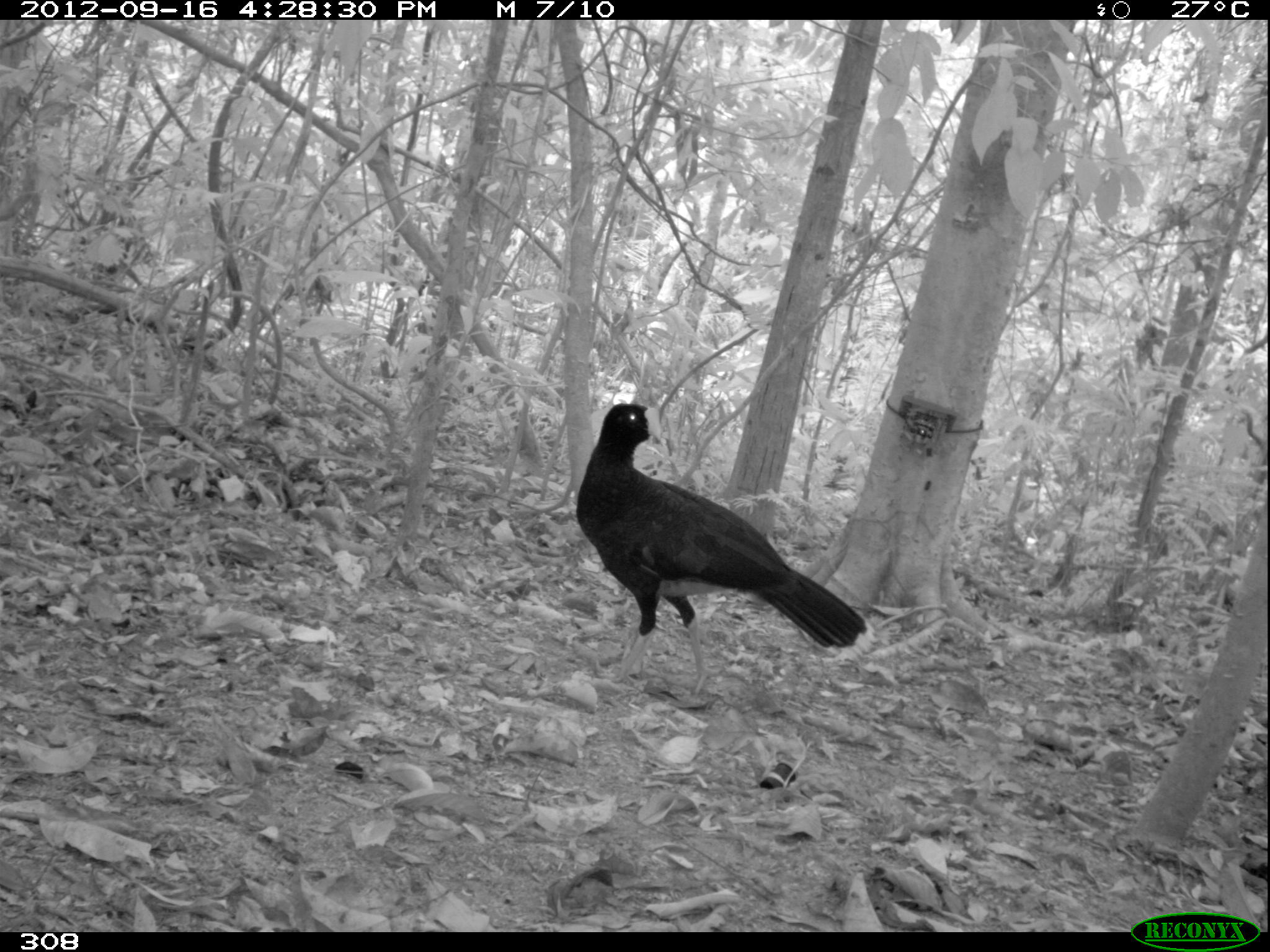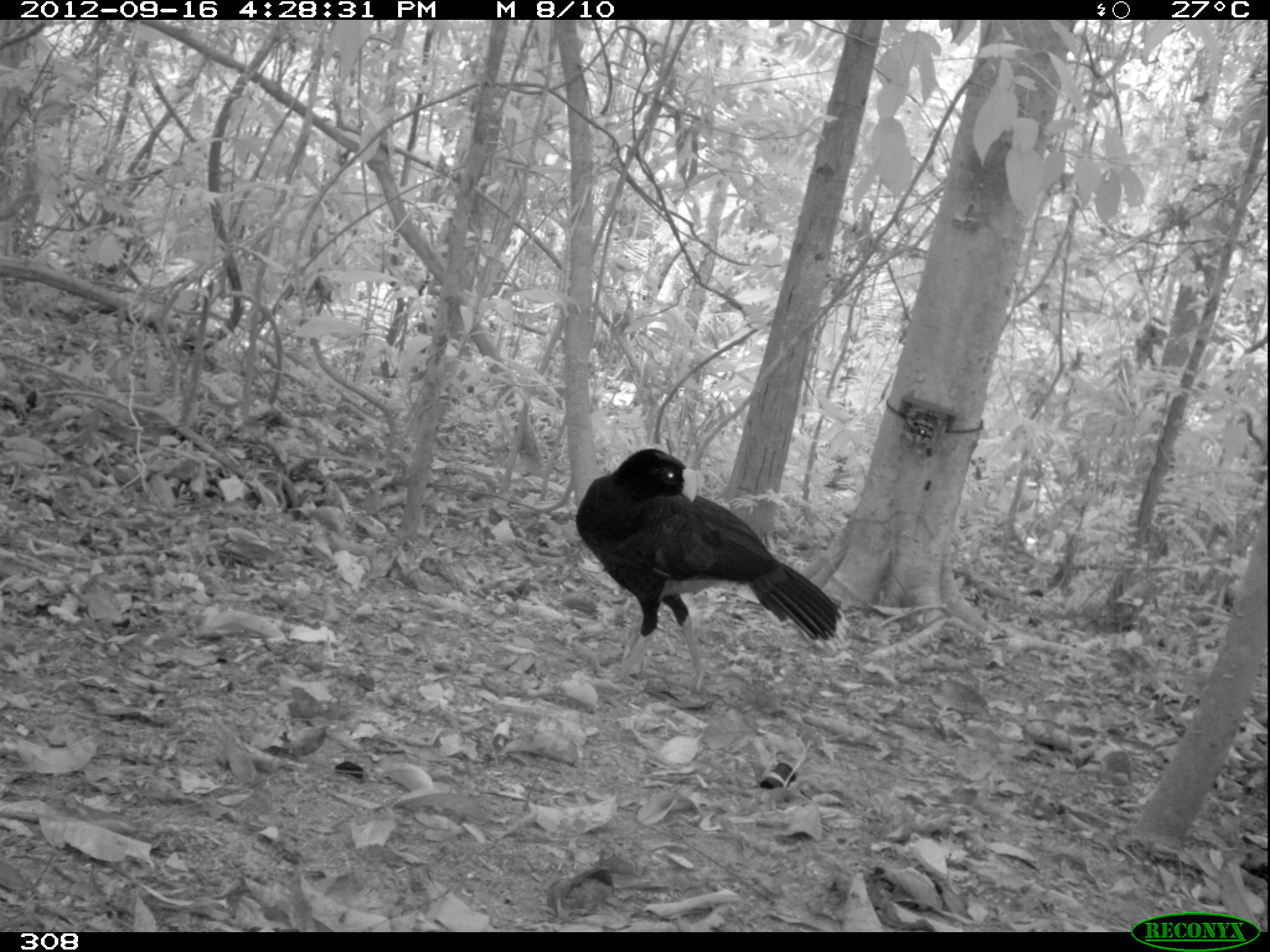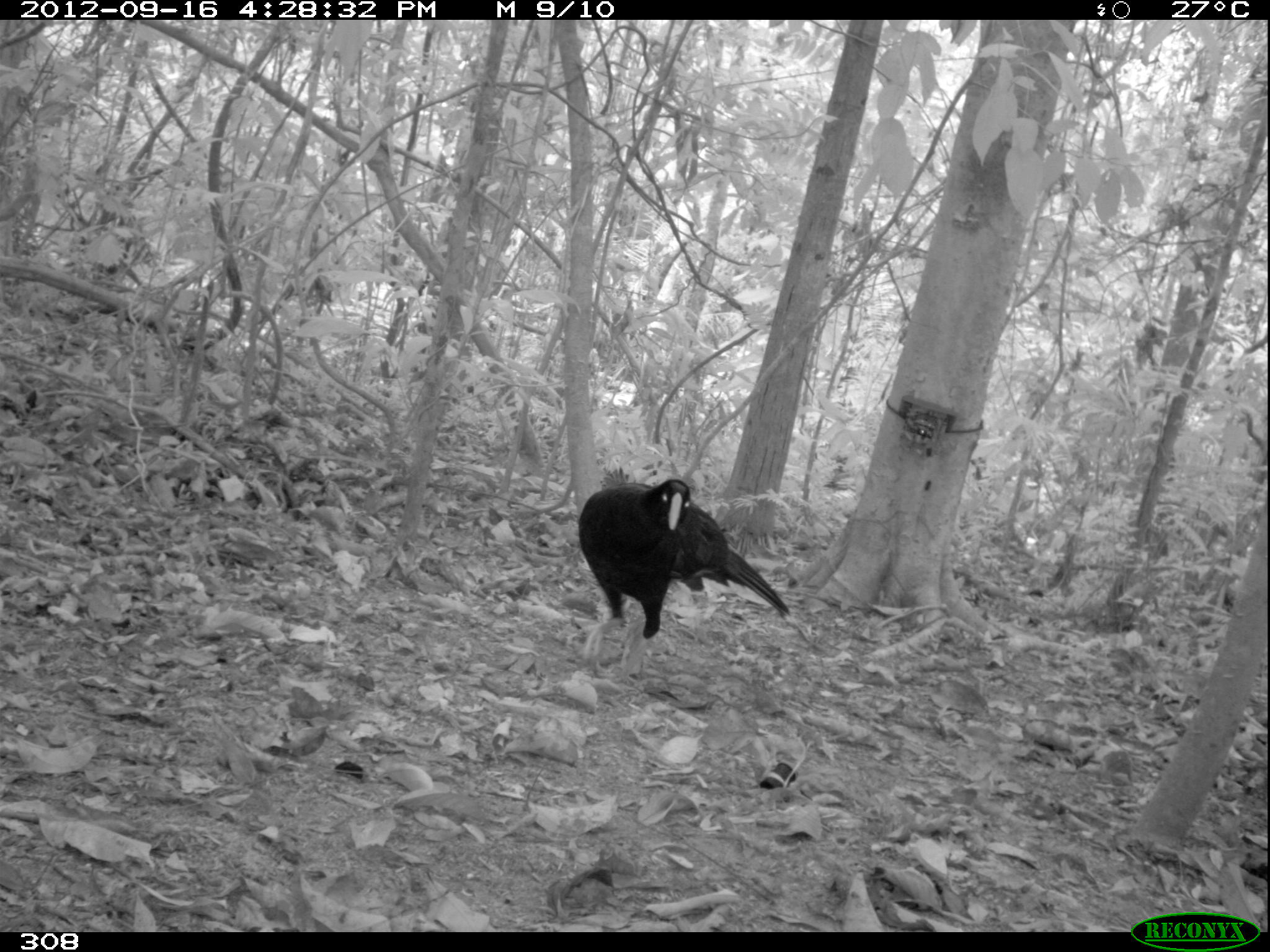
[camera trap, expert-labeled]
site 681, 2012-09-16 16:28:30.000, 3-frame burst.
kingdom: Animalia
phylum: Chordata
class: Aves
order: Galliformes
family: Cracidae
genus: Mitu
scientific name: Mitu tuberosum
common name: razor-billed curassow